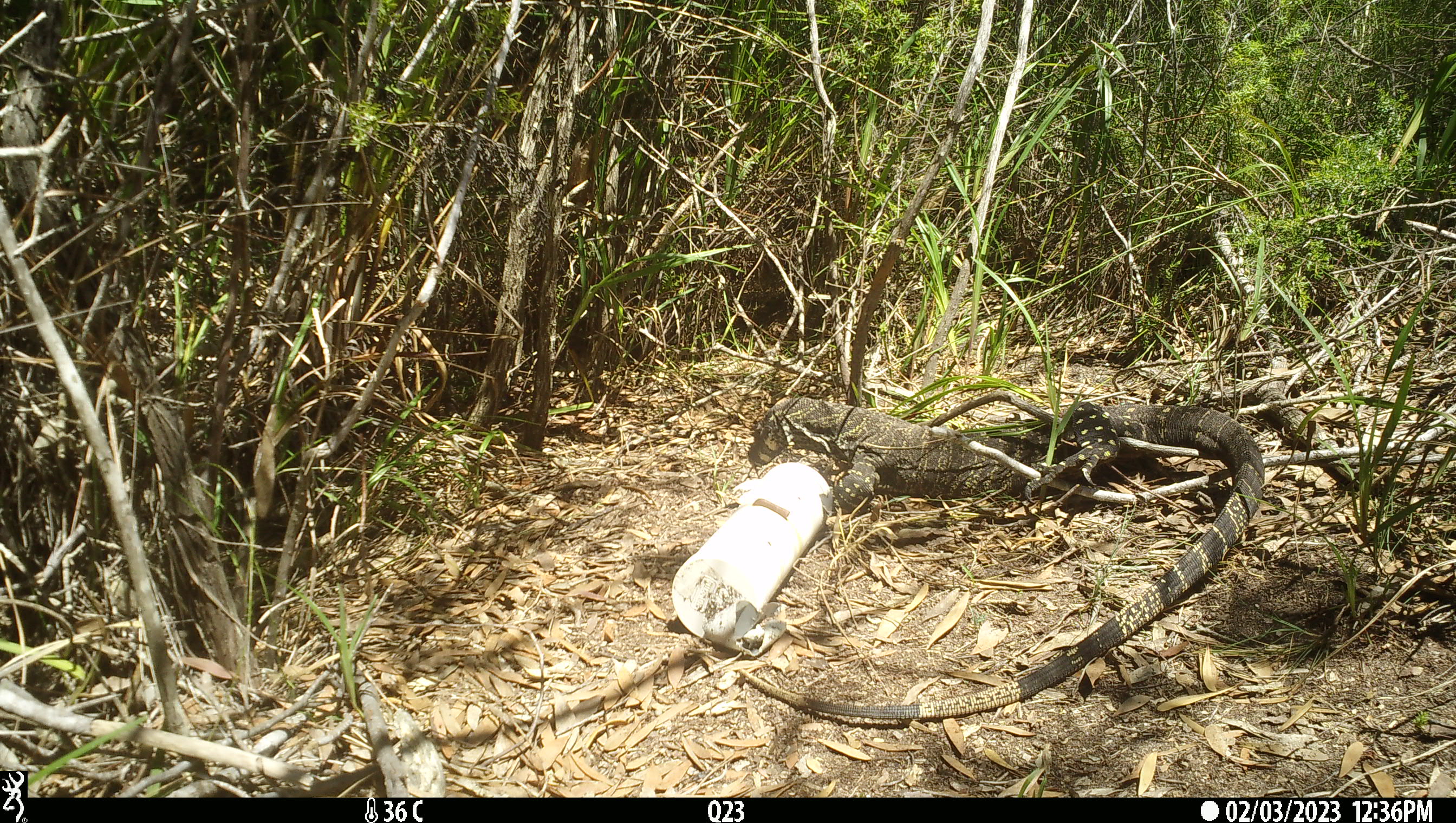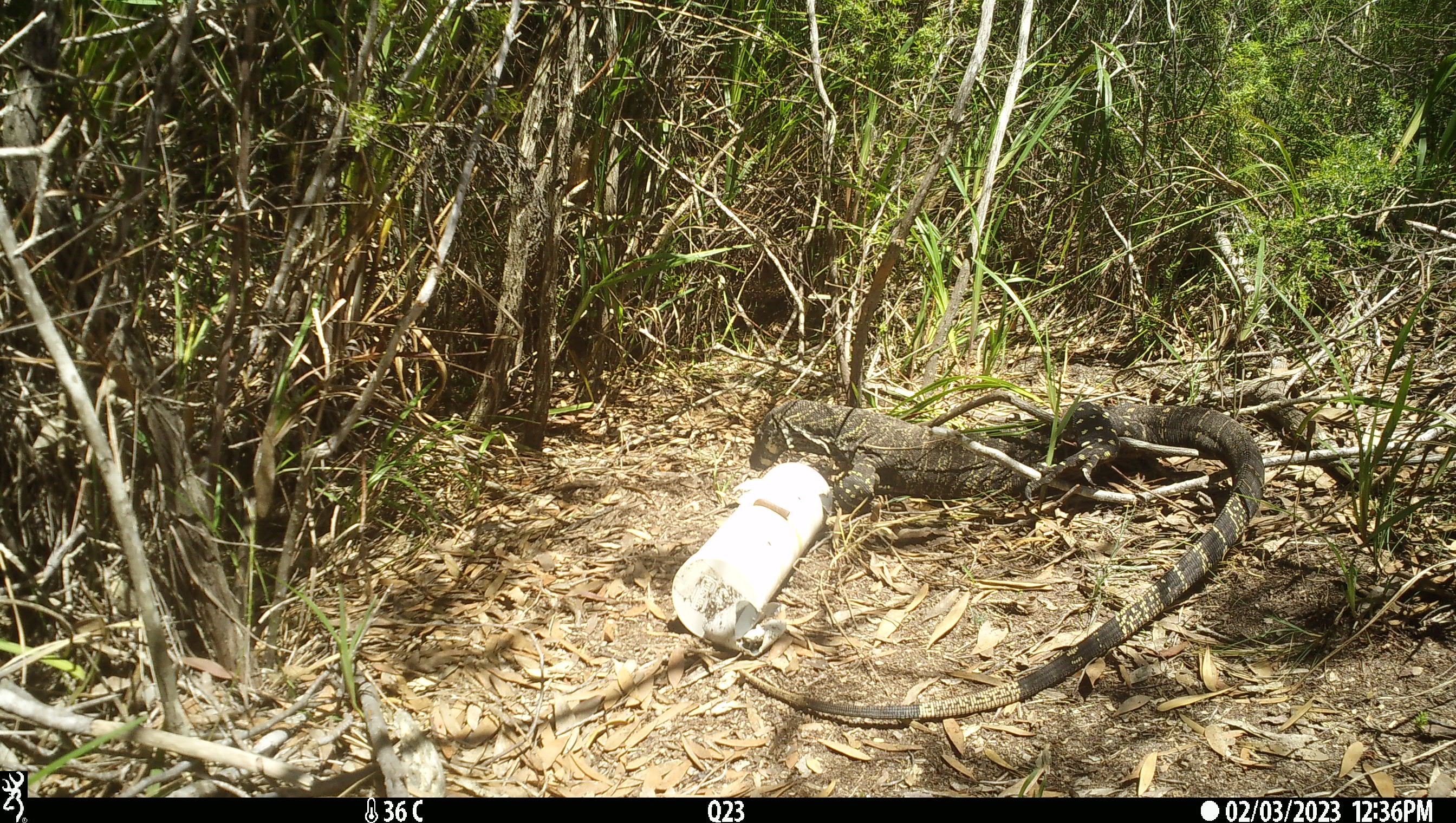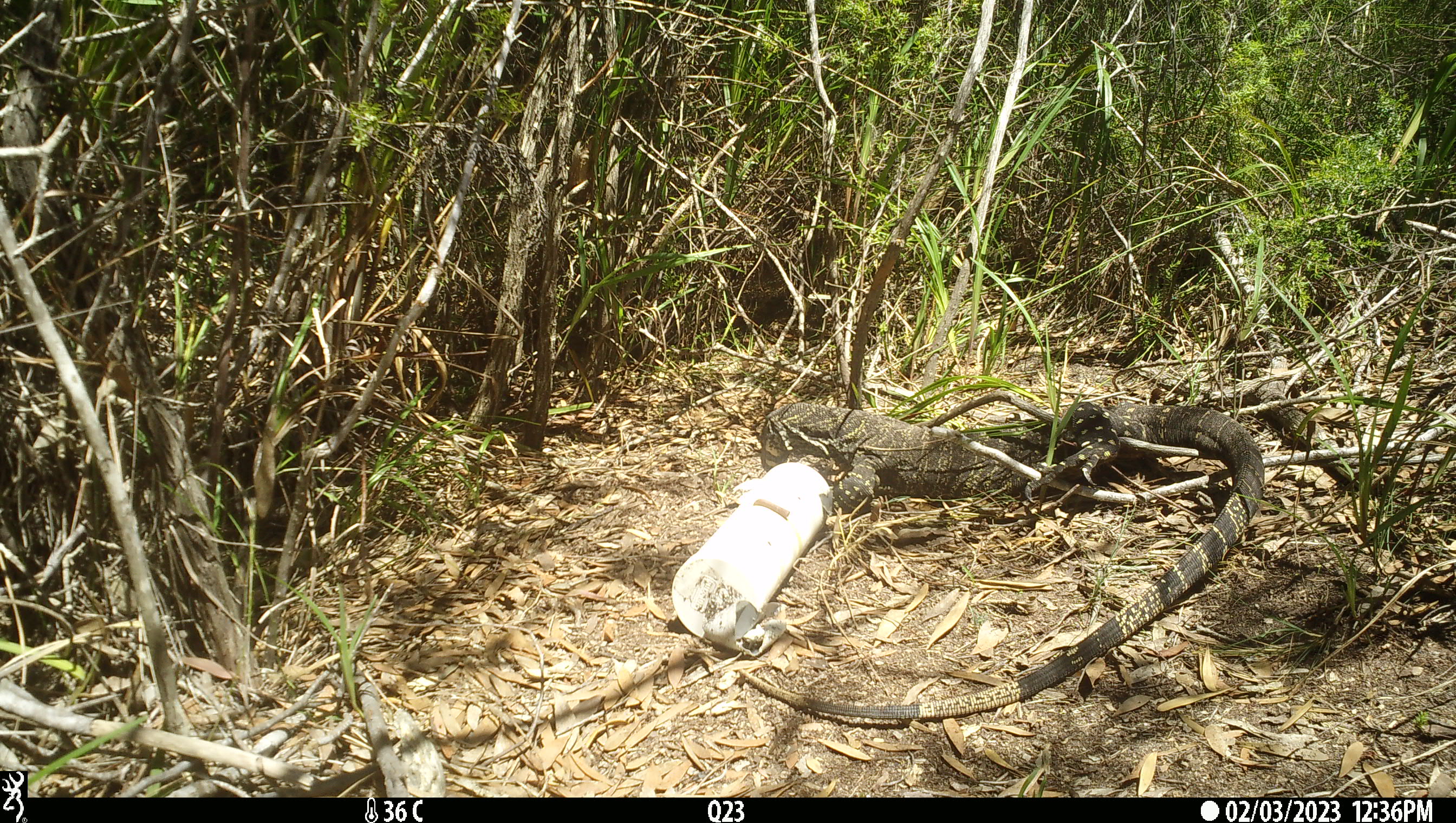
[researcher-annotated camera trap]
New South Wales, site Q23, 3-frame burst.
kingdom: Animalia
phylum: Chordata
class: Reptilia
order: Squamata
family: Varanidae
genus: Varanus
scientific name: Varanus varius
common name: lace monitor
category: goanna